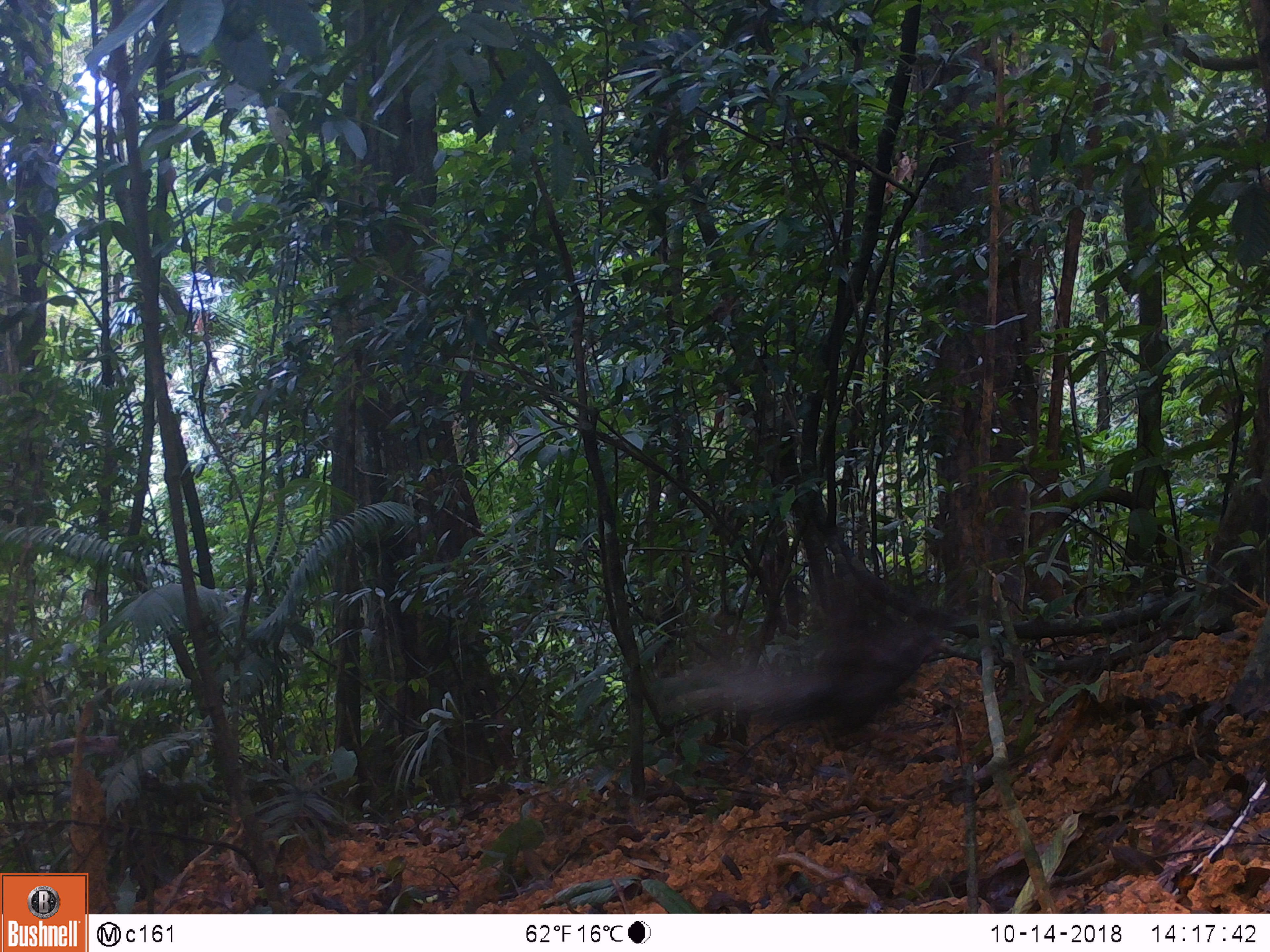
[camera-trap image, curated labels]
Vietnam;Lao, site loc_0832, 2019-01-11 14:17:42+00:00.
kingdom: Animalia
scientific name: Animalia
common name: animal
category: unidentified animal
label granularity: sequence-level